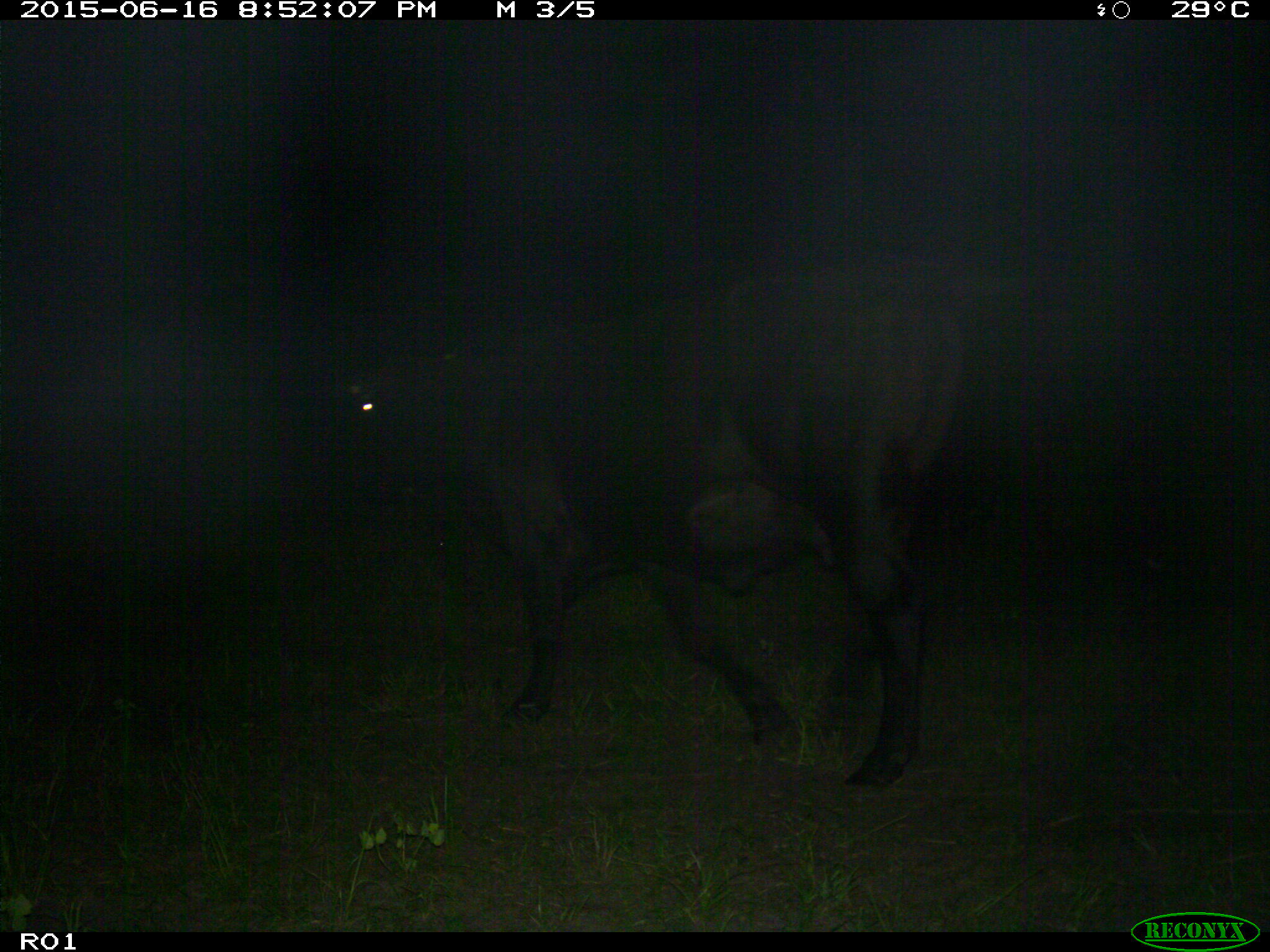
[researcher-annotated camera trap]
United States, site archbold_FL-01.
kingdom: Animalia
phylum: Chordata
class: Mammalia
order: Artiodactyla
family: Bovidae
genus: Bos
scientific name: Bos taurus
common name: domestic cow